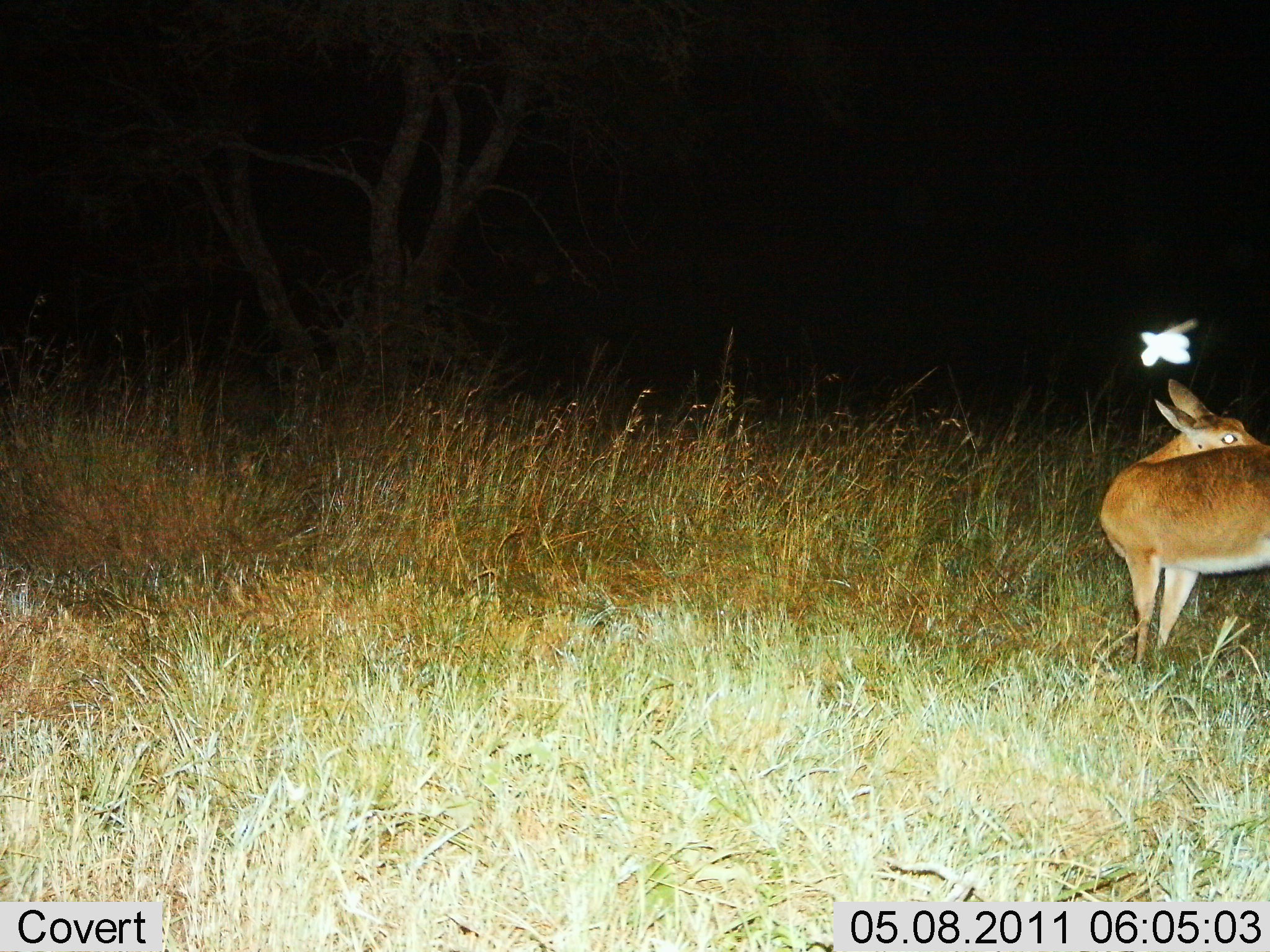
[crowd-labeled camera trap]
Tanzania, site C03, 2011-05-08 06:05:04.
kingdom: Animalia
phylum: Chordata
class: Mammalia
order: Artiodactyla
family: Bovidae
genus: Redunca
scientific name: Redunca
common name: reedbuck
Reedbuck (Redunca), count 1. Behavior (volunteer vote fractions): standing 100%, resting 0%, moving 0%, interacting 0%. Young present (vote fraction): 0%. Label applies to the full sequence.